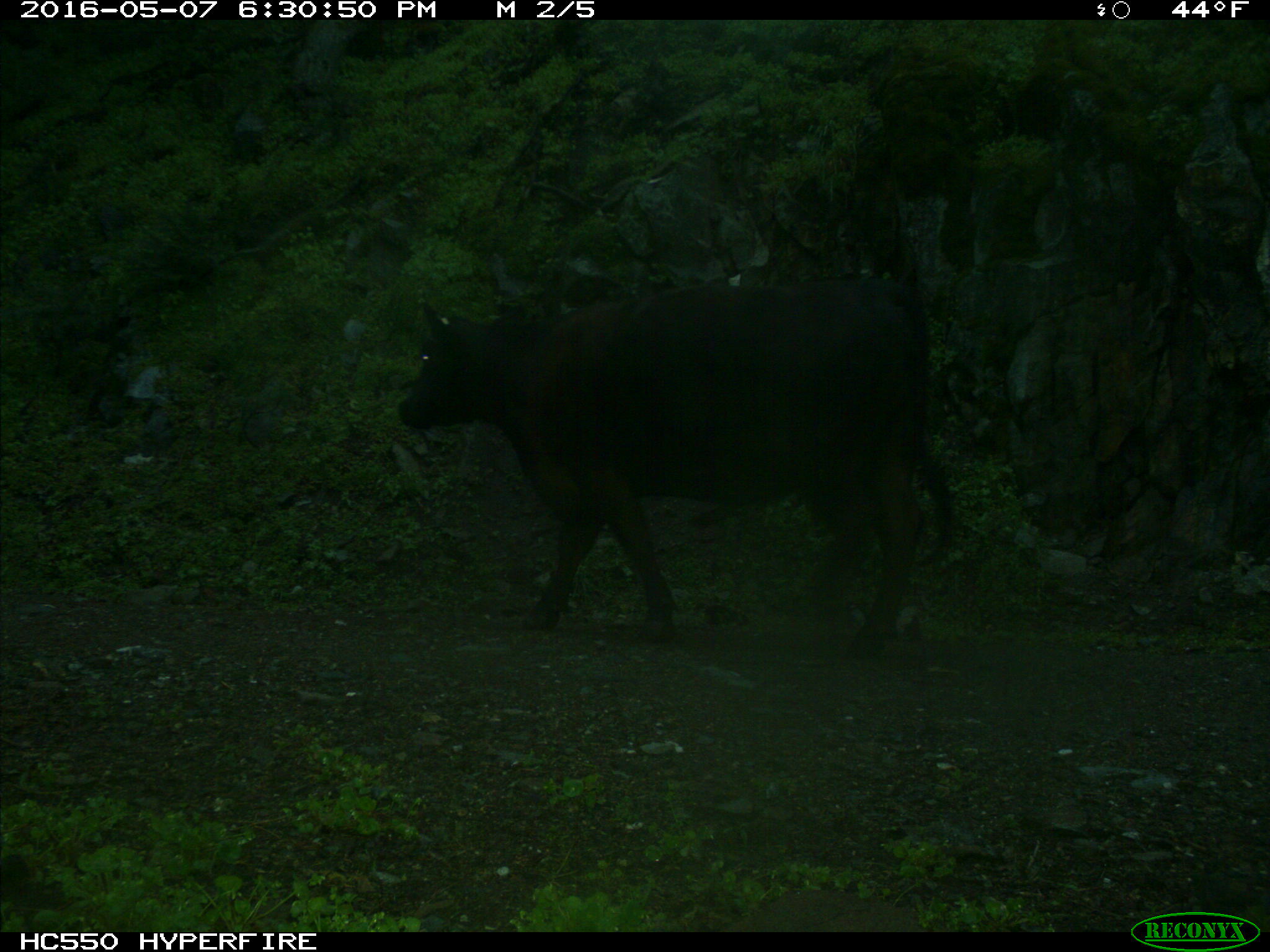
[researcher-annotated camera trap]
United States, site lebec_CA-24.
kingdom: Animalia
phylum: Chordata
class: Mammalia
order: Artiodactyla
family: Bovidae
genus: Bos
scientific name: Bos taurus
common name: domestic cow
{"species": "Bos taurus (domestic cow)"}